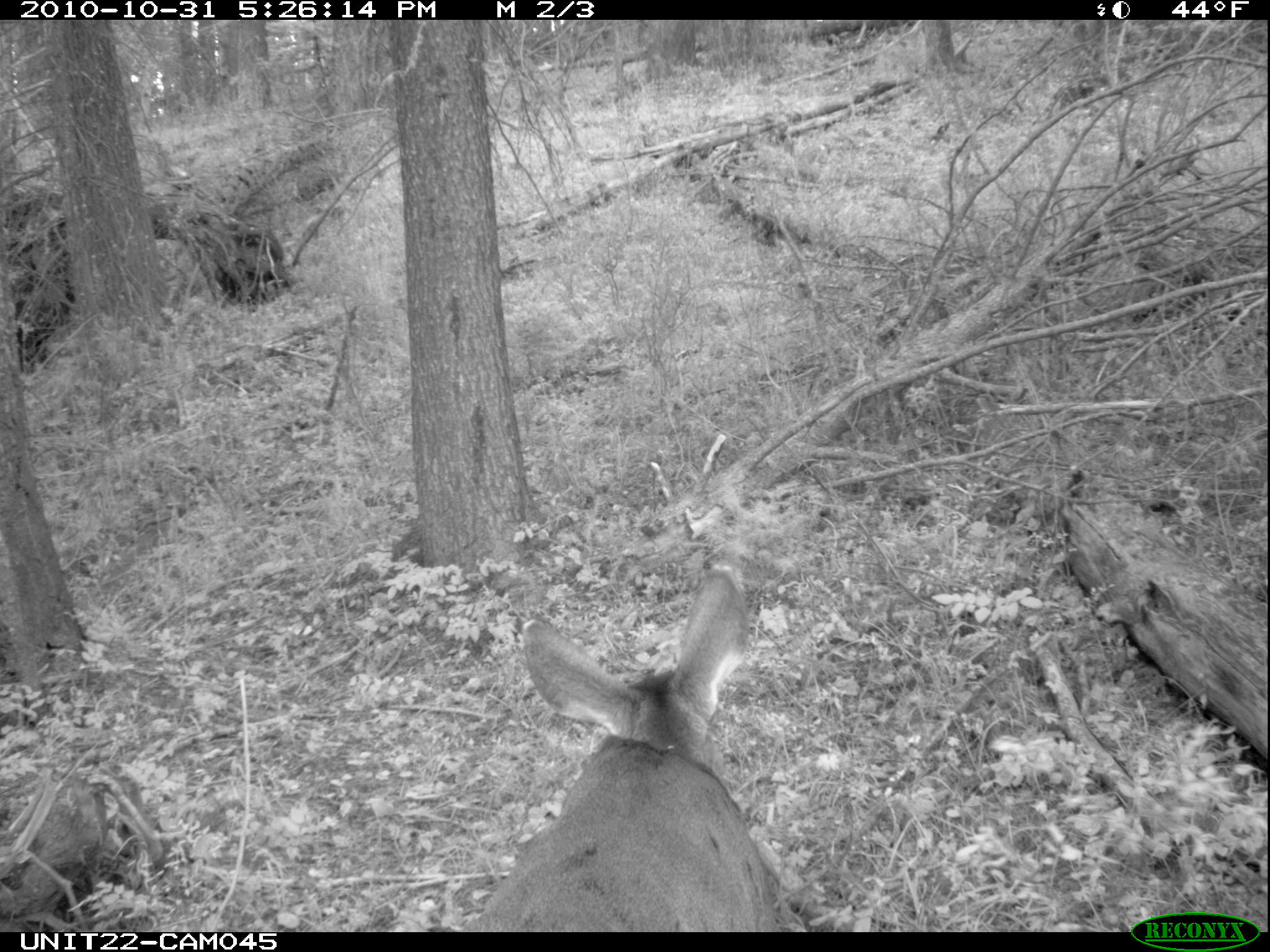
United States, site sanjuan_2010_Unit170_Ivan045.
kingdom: Animalia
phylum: Chordata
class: Mammalia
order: Artiodactyla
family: Cervidae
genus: Odocoileus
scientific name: Odocoileus hemionus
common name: mule deer